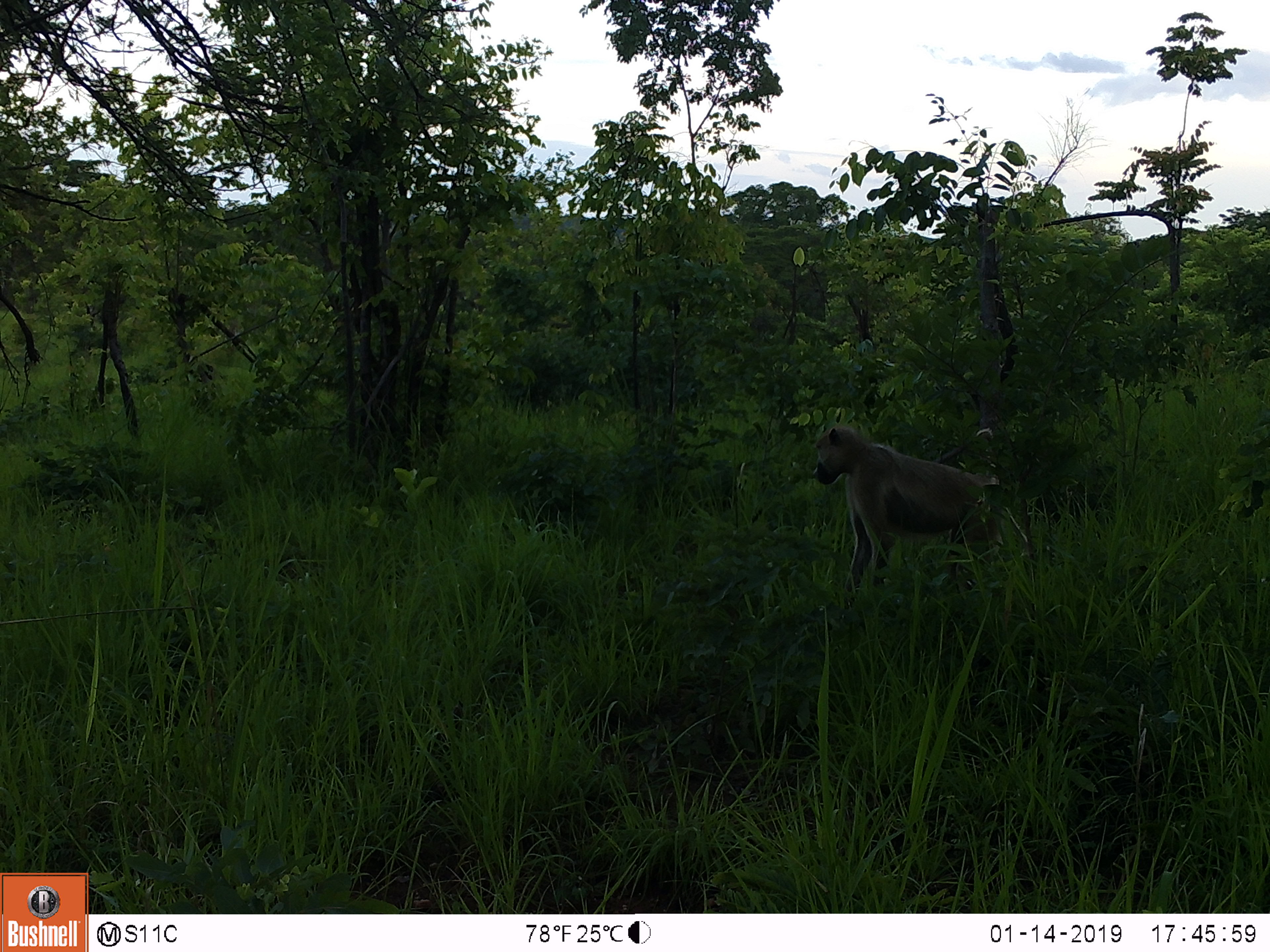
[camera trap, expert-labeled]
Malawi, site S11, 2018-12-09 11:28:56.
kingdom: Animalia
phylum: Chordata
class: Mammalia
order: Primates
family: Cercopithecidae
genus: Papio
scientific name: Papio cynocephalus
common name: yellow baboon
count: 1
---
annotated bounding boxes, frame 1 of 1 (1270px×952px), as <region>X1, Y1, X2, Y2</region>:
yellow baboon: <region>794, 411, 1029, 614</region>